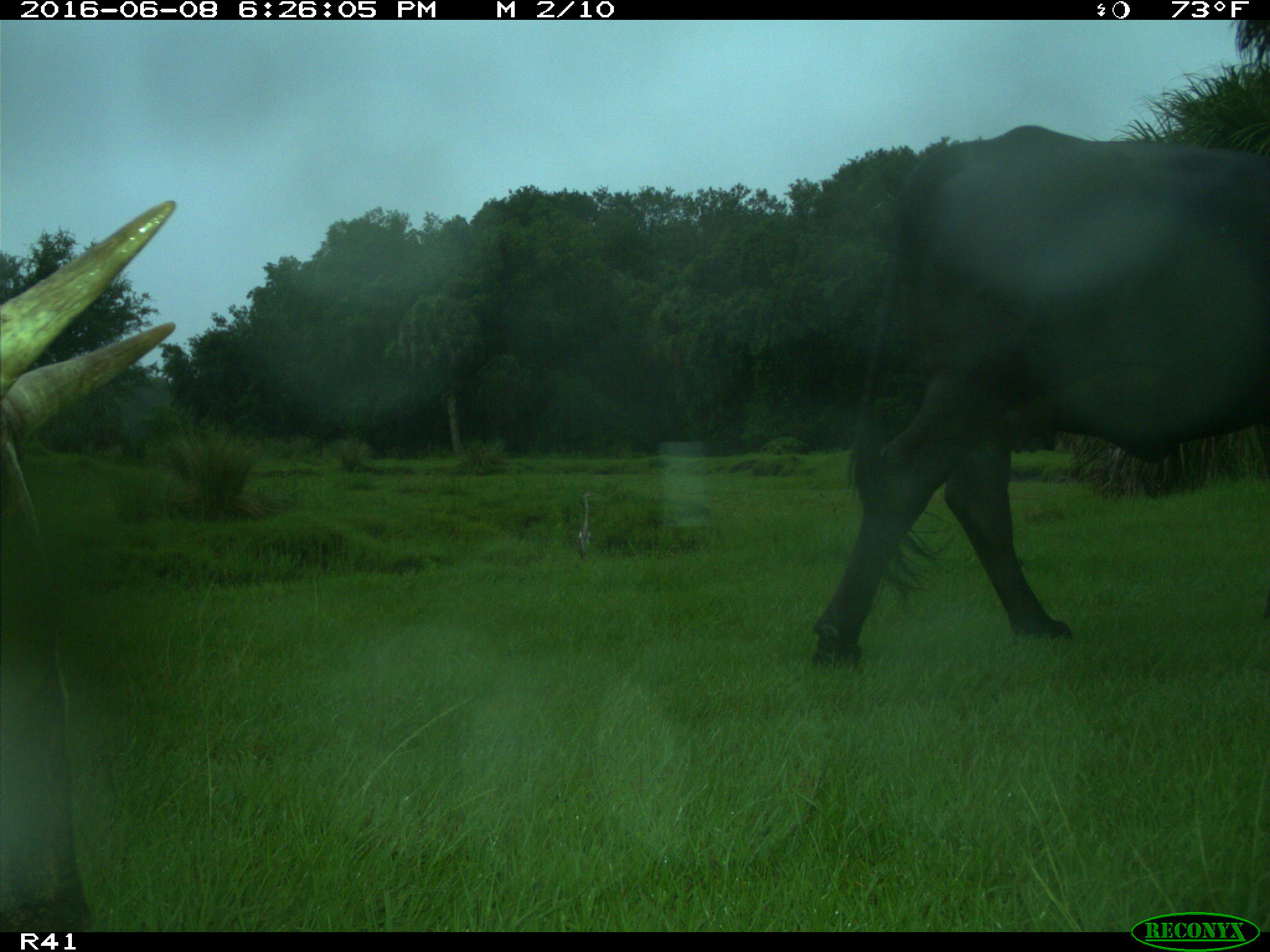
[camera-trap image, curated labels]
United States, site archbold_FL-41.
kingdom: Animalia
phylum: Chordata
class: Mammalia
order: Artiodactyla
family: Bovidae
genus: Bos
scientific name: Bos taurus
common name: domestic cow